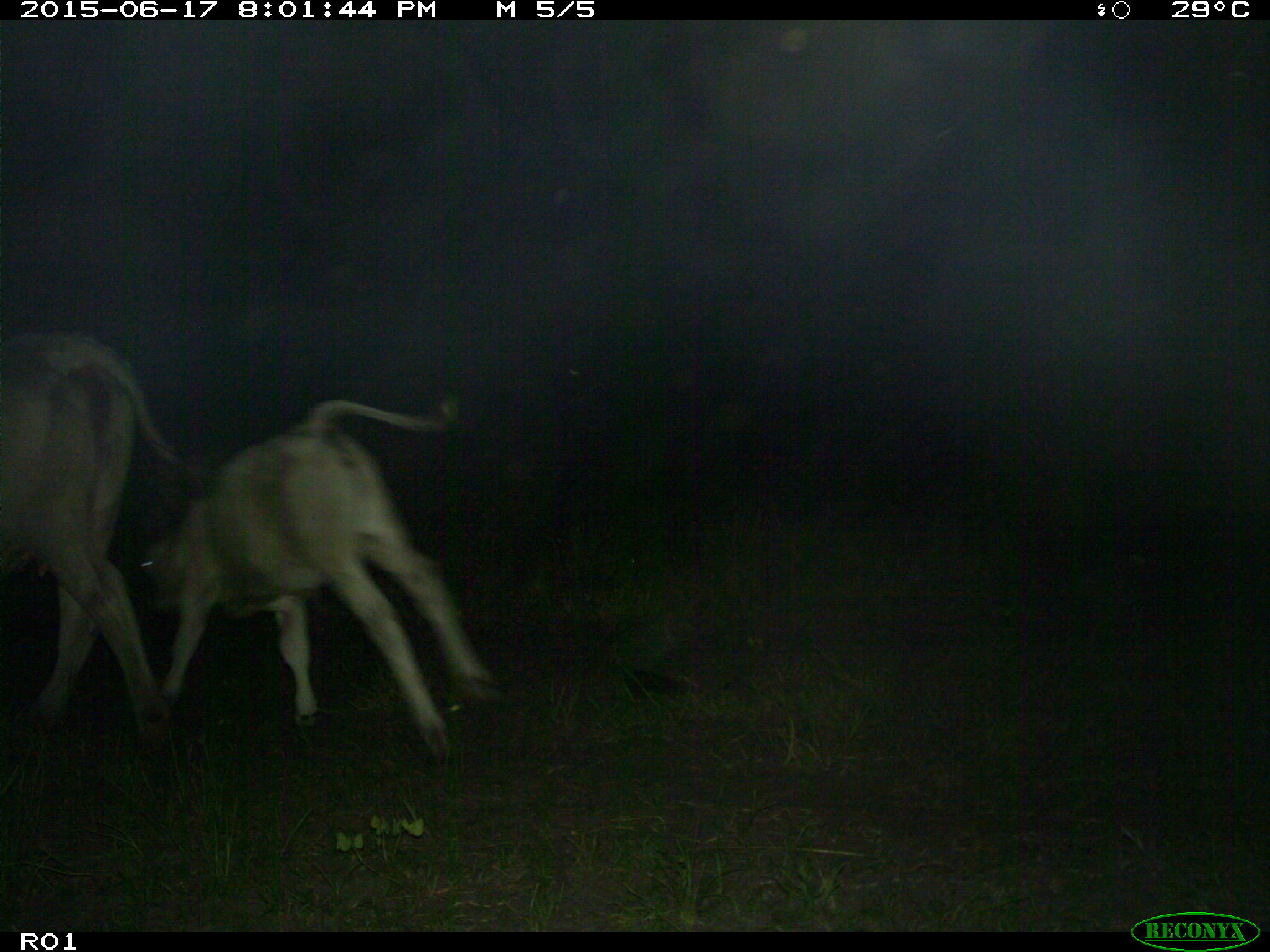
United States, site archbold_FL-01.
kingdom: Animalia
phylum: Chordata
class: Mammalia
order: Artiodactyla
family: Bovidae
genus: Bos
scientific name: Bos taurus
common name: domestic cow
Bos taurus (domestic cow).